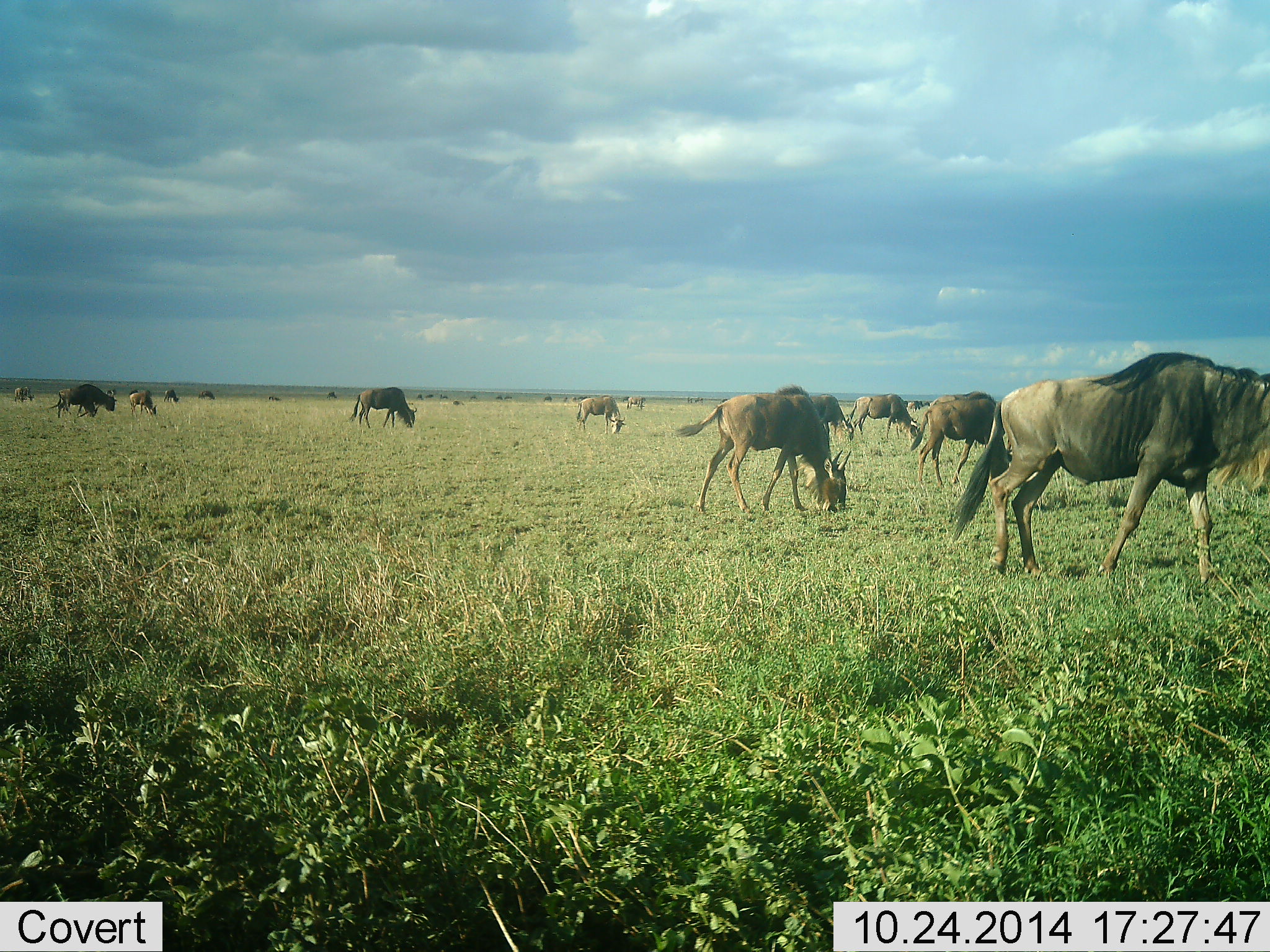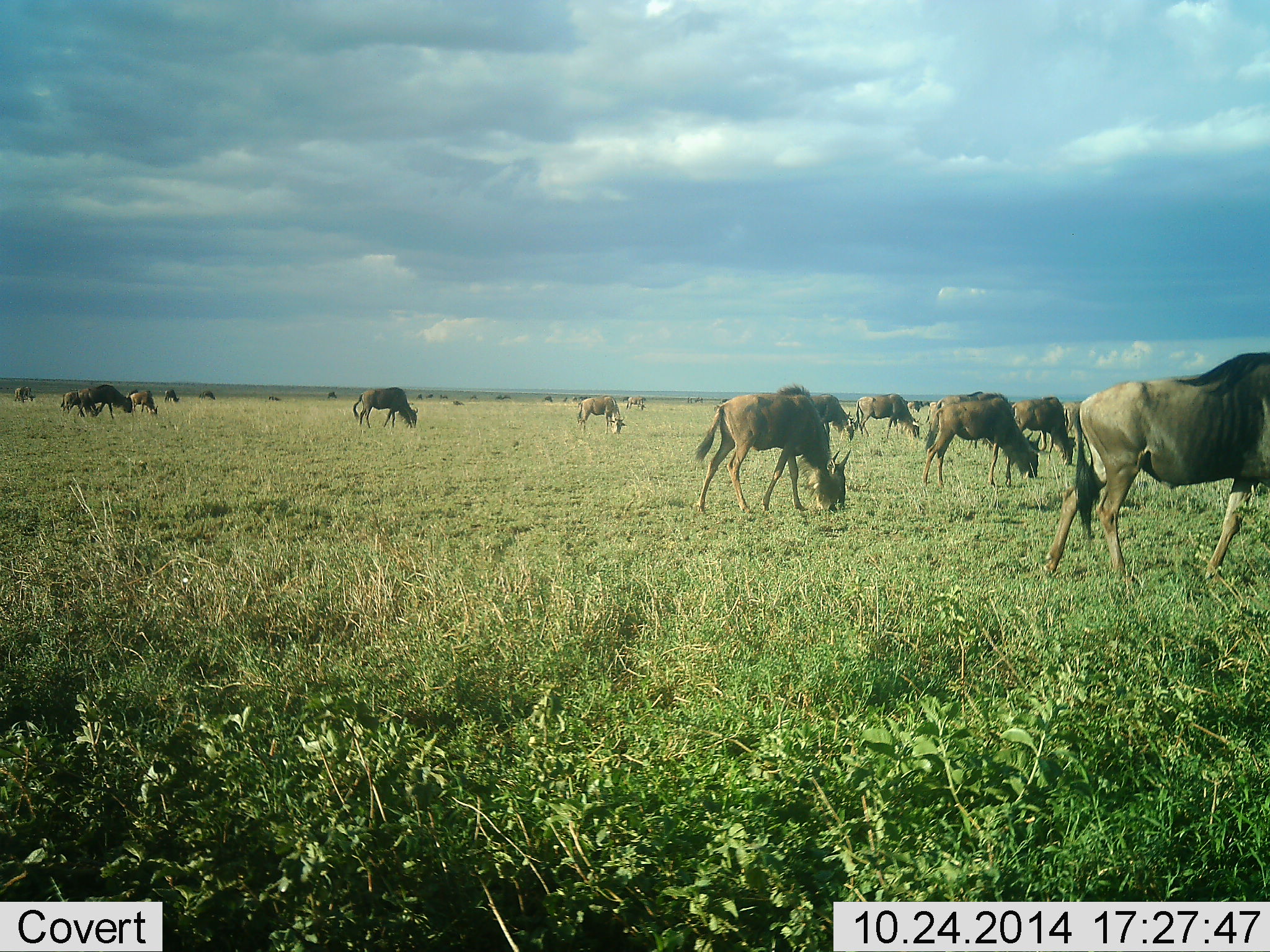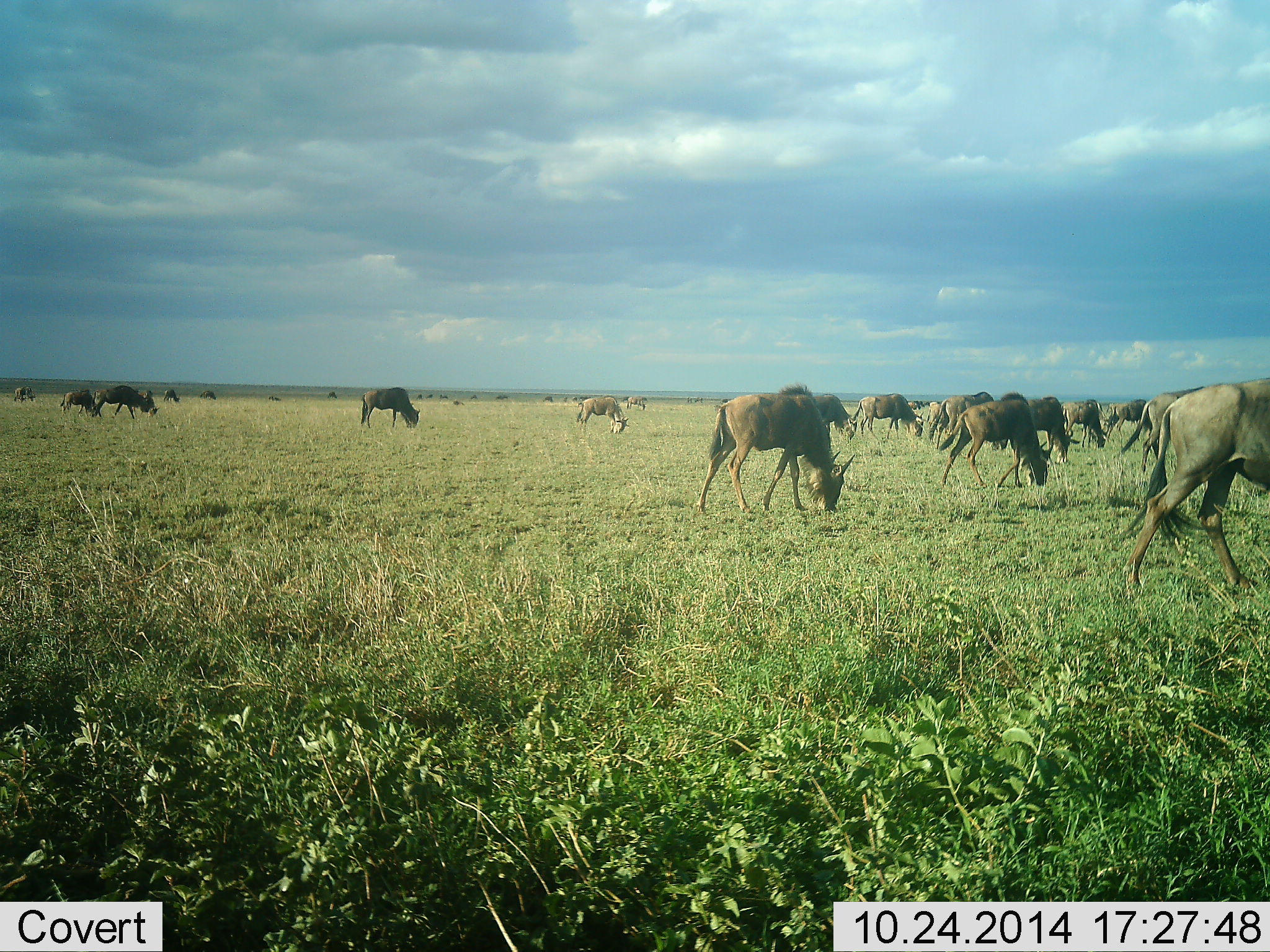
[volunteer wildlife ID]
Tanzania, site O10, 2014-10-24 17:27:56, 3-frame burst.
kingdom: Animalia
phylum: Chordata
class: Mammalia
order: Artiodactyla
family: Bovidae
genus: Connochaetes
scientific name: Connochaetes taurinus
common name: blue wildebeest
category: wildebeest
Wildebeest (blue wildebeest) (Connochaetes taurinus), count 11-50. Behavior (volunteer vote fractions): standing 30%, resting 10%, moving 40%, interacting 10%. Young present (vote fraction): 30%. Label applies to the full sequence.